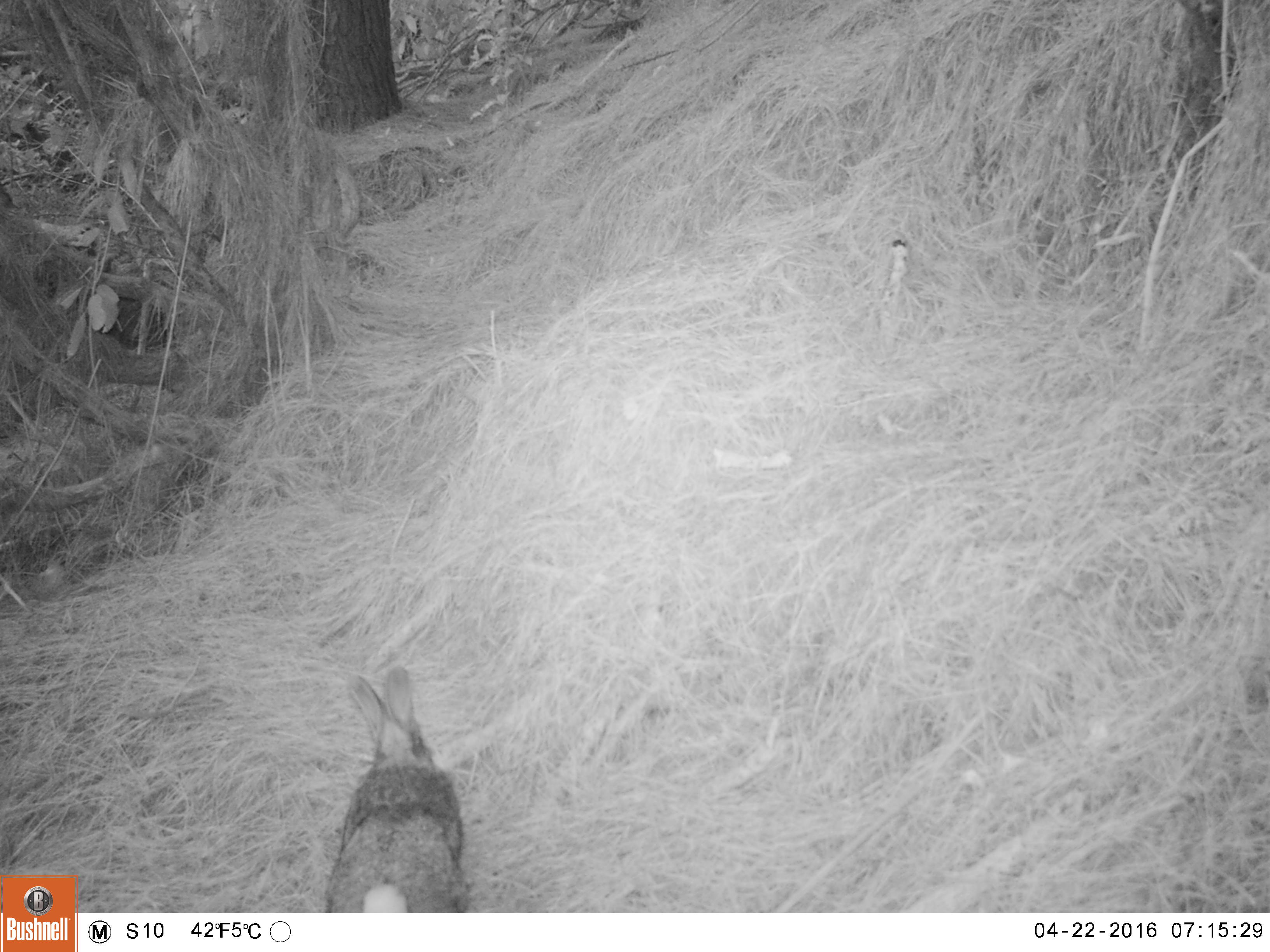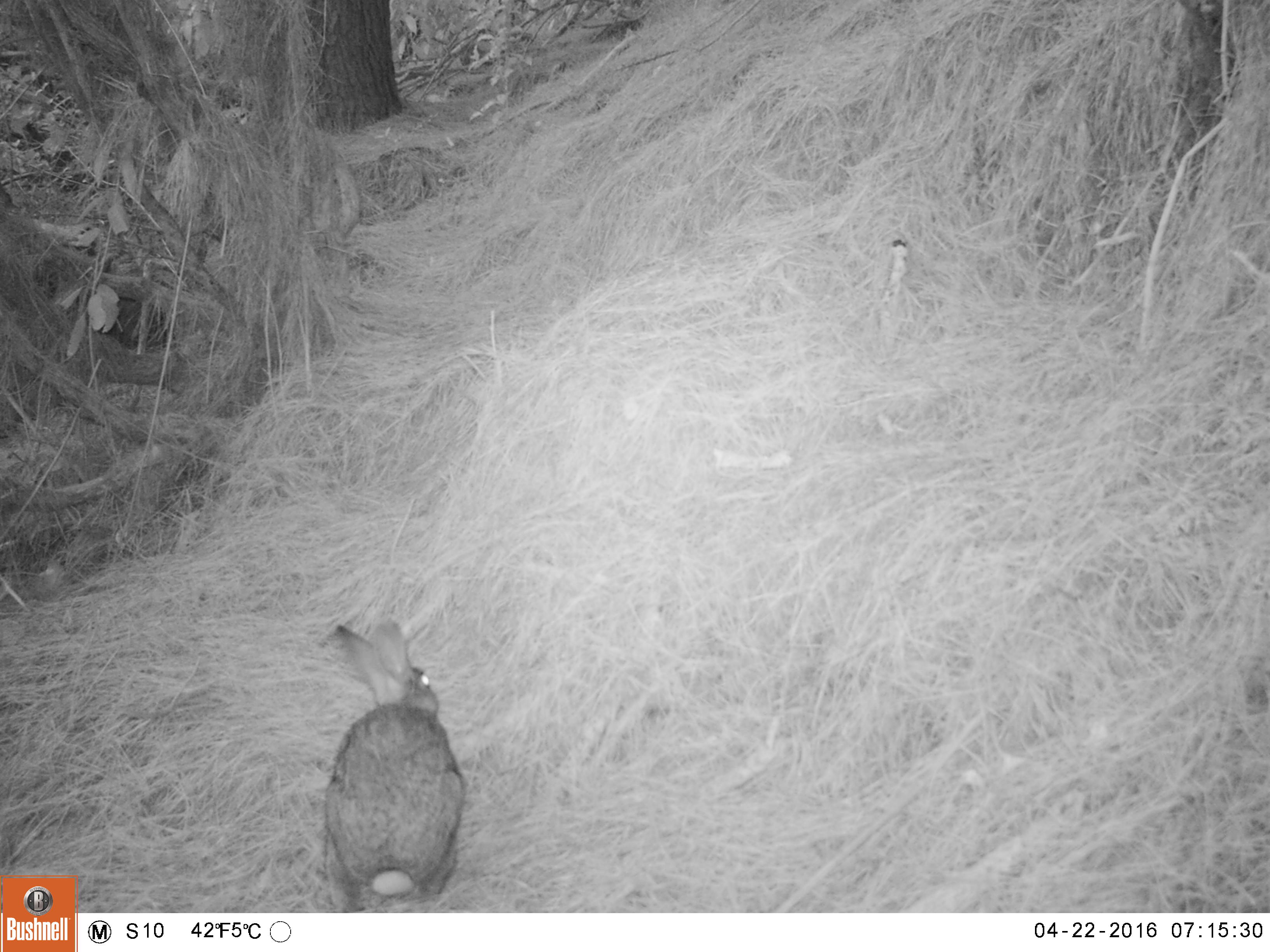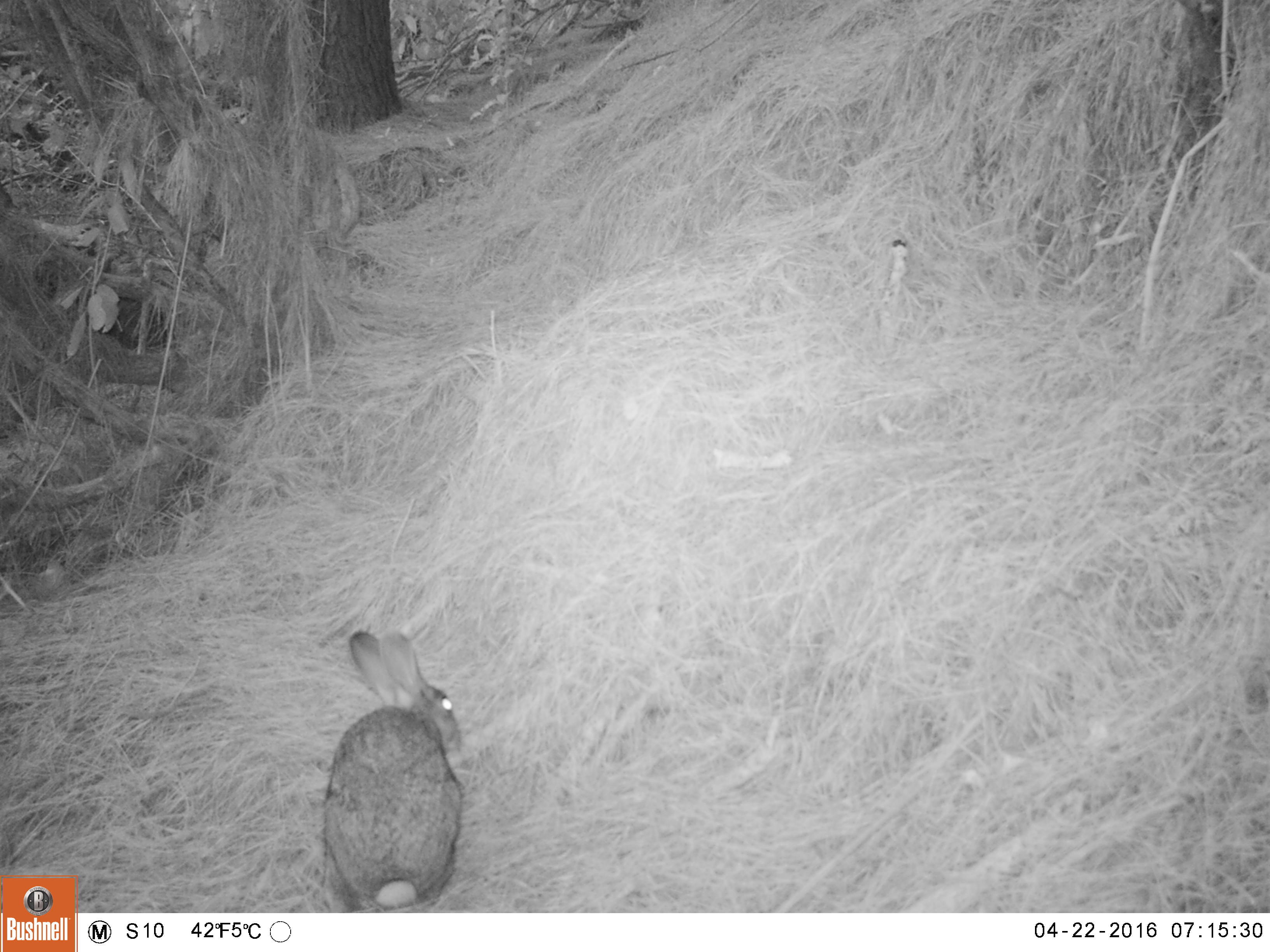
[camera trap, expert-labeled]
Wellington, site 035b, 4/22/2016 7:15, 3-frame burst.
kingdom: Animalia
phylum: Chordata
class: Mammalia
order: Lagomorpha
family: Leporidae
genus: Lepus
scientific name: Lepus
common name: hare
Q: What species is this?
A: Hare (Lepus).